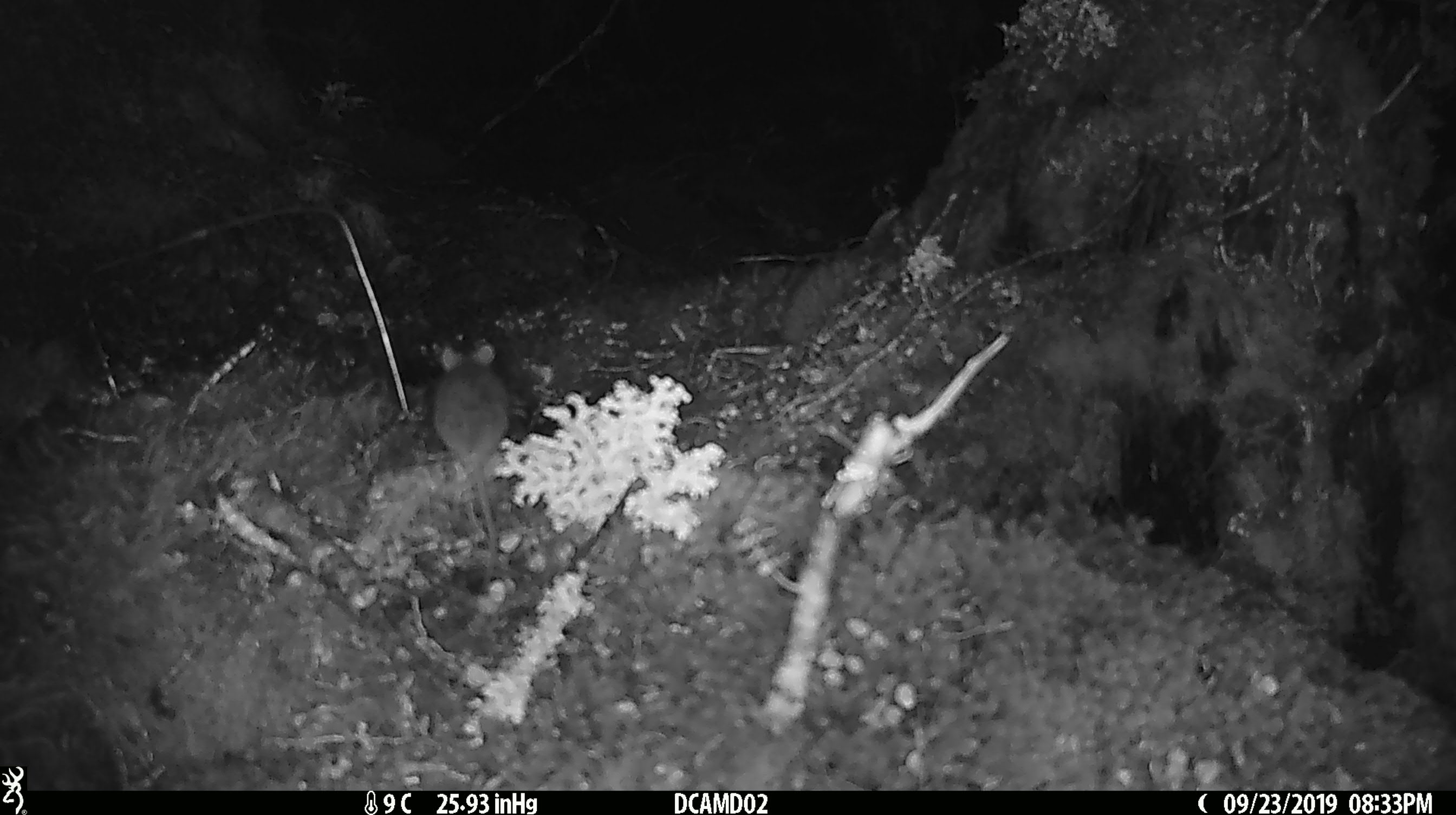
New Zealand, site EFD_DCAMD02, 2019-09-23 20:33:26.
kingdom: Animalia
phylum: Chordata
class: Mammalia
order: Rodentia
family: Muridae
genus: Mus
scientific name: Mus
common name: mouse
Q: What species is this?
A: Mouse (Mus).